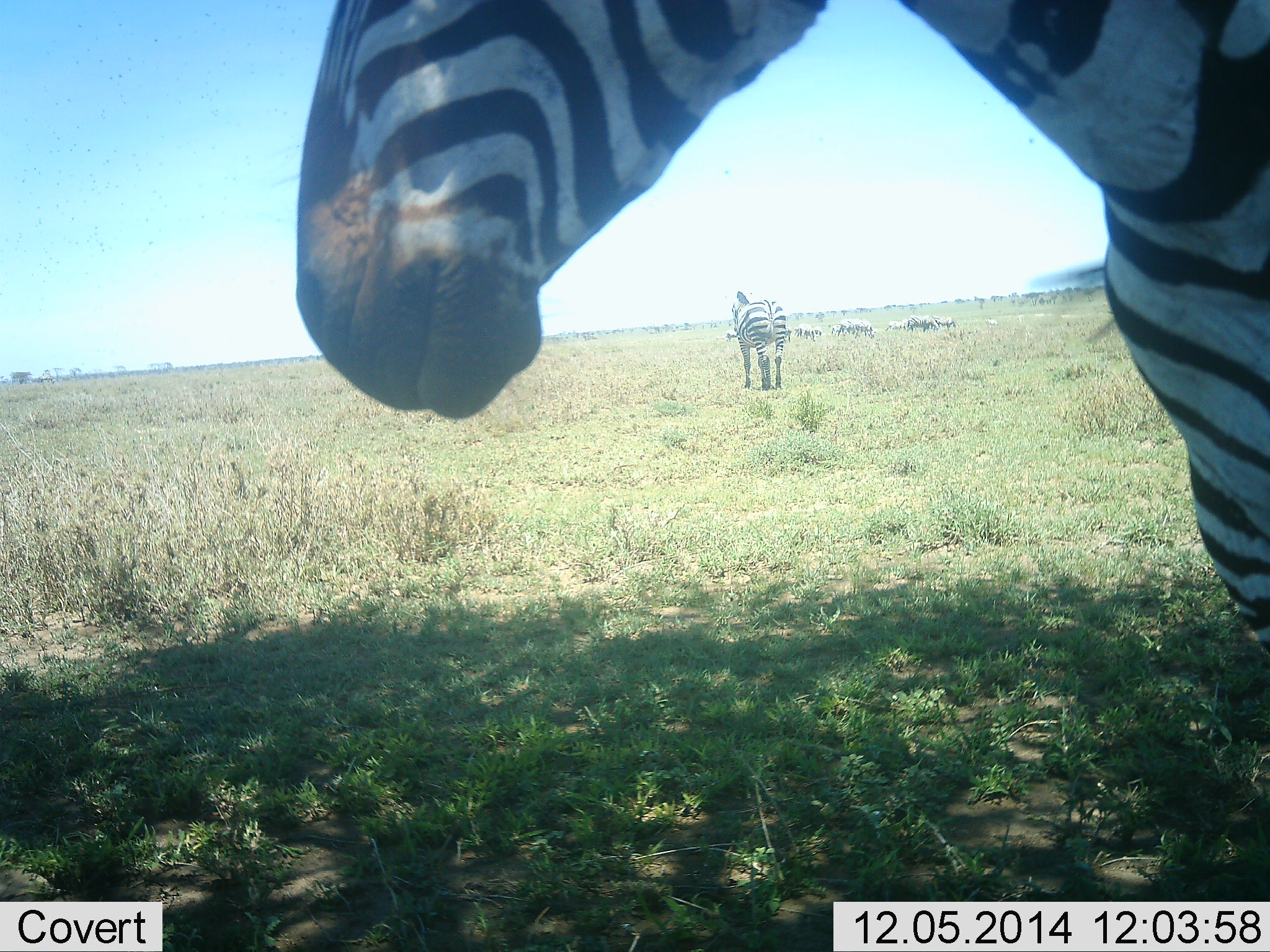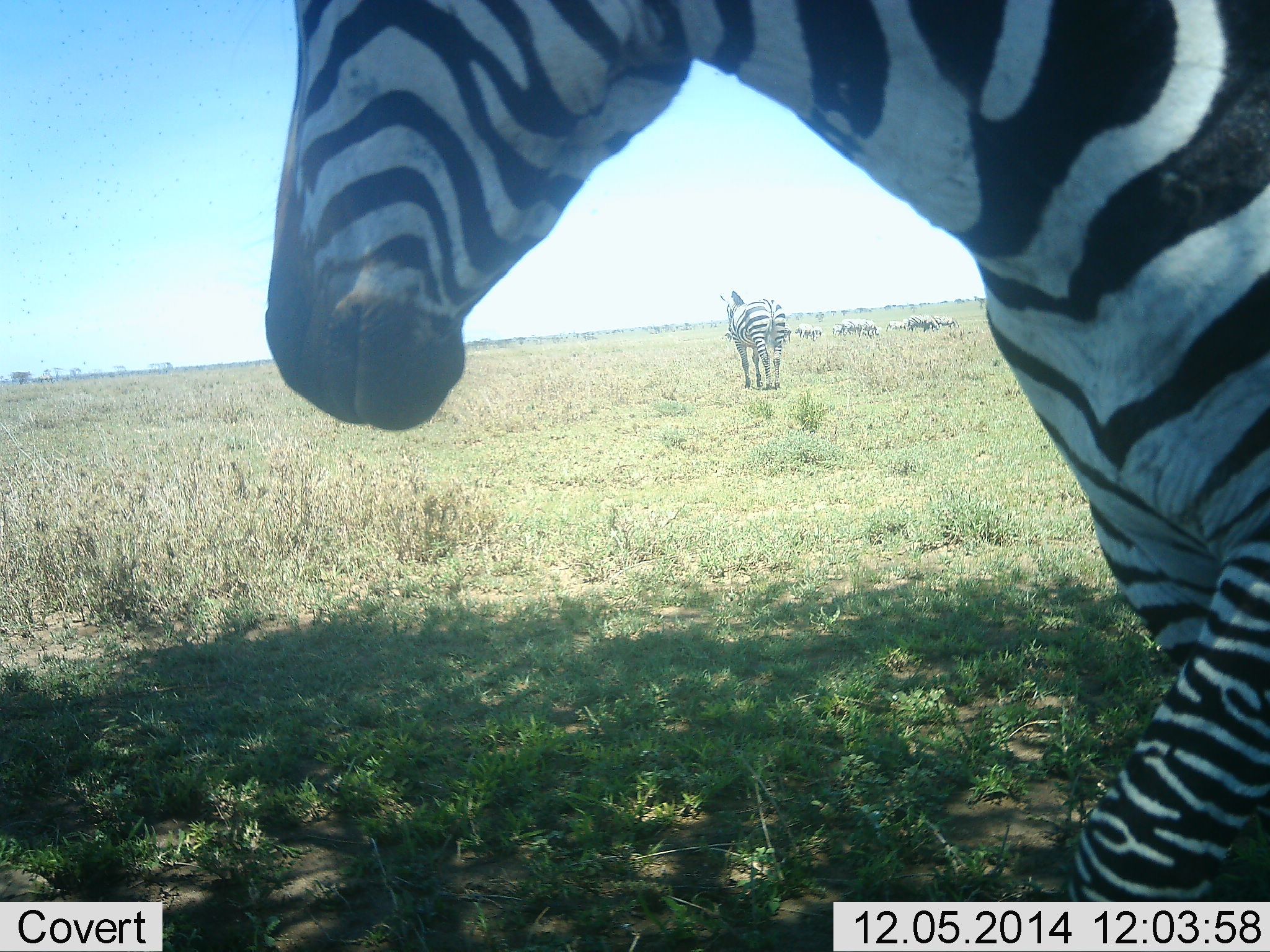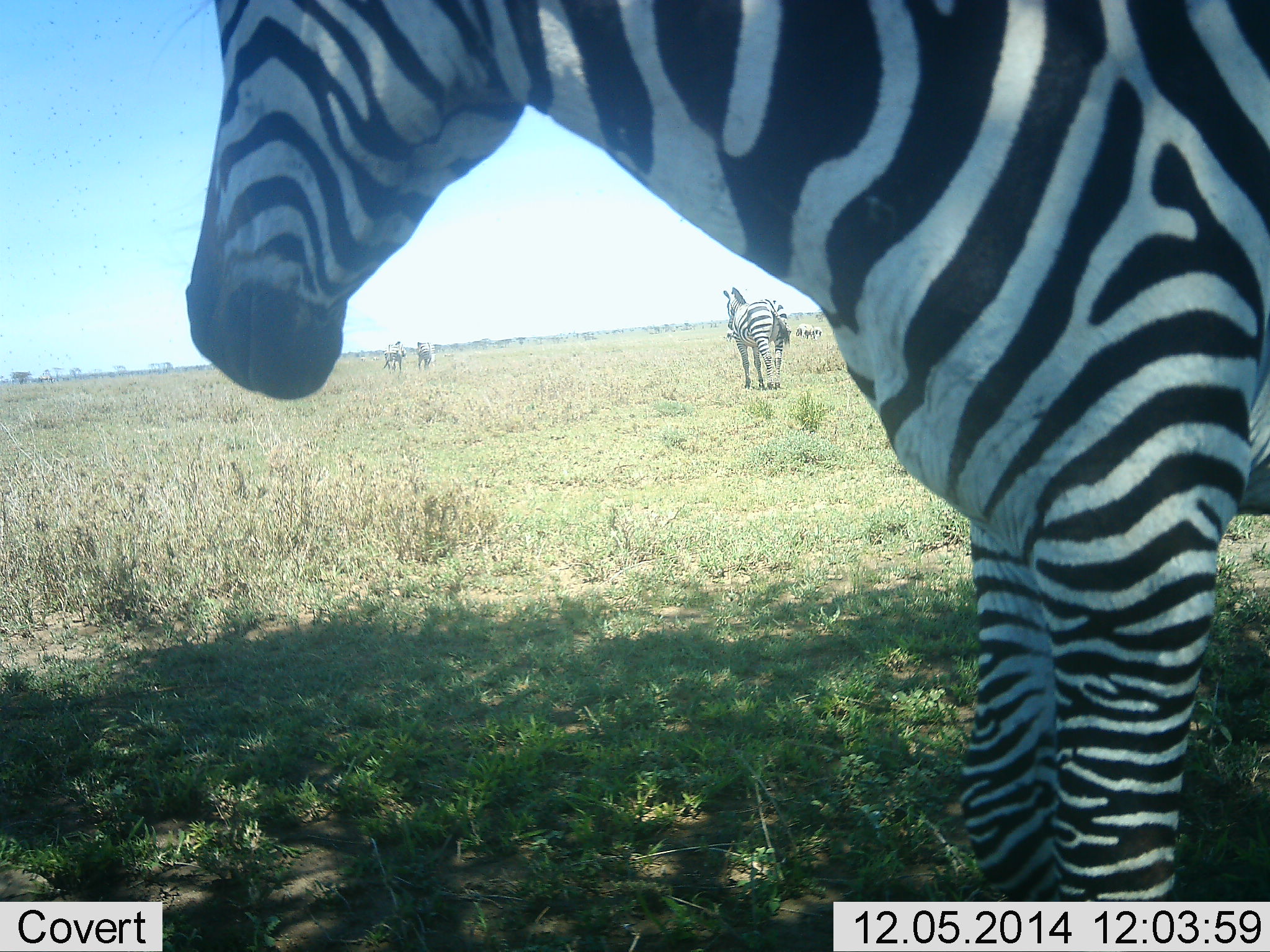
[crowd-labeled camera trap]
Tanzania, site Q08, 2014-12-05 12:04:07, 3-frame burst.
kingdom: Animalia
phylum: Chordata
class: Mammalia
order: Perissodactyla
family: Equidae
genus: Equus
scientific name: Equus quagga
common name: plains zebra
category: zebra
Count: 2.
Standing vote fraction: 45%.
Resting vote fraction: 0%.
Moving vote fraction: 91%.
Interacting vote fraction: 0%.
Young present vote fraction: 0%.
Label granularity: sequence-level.